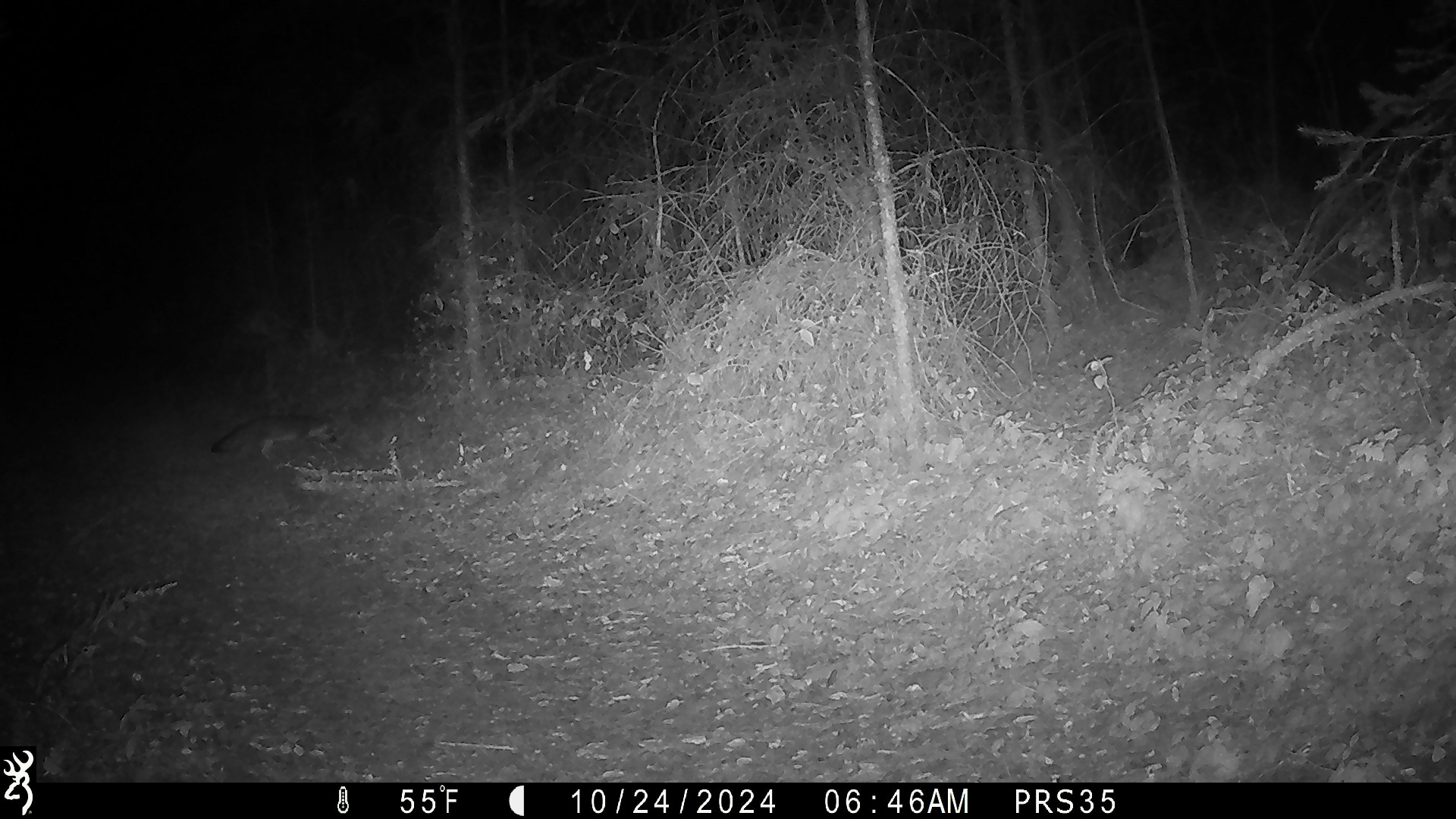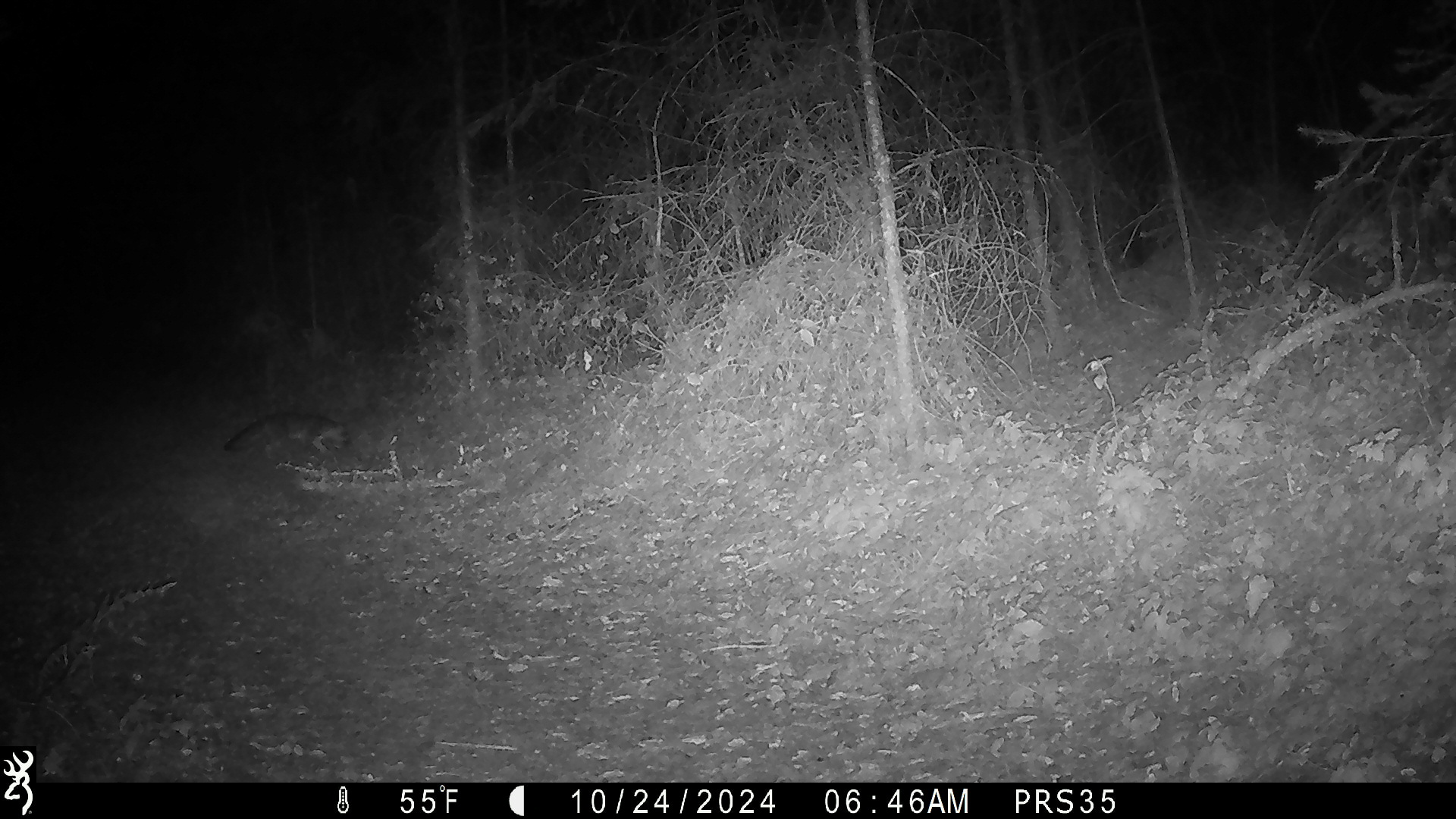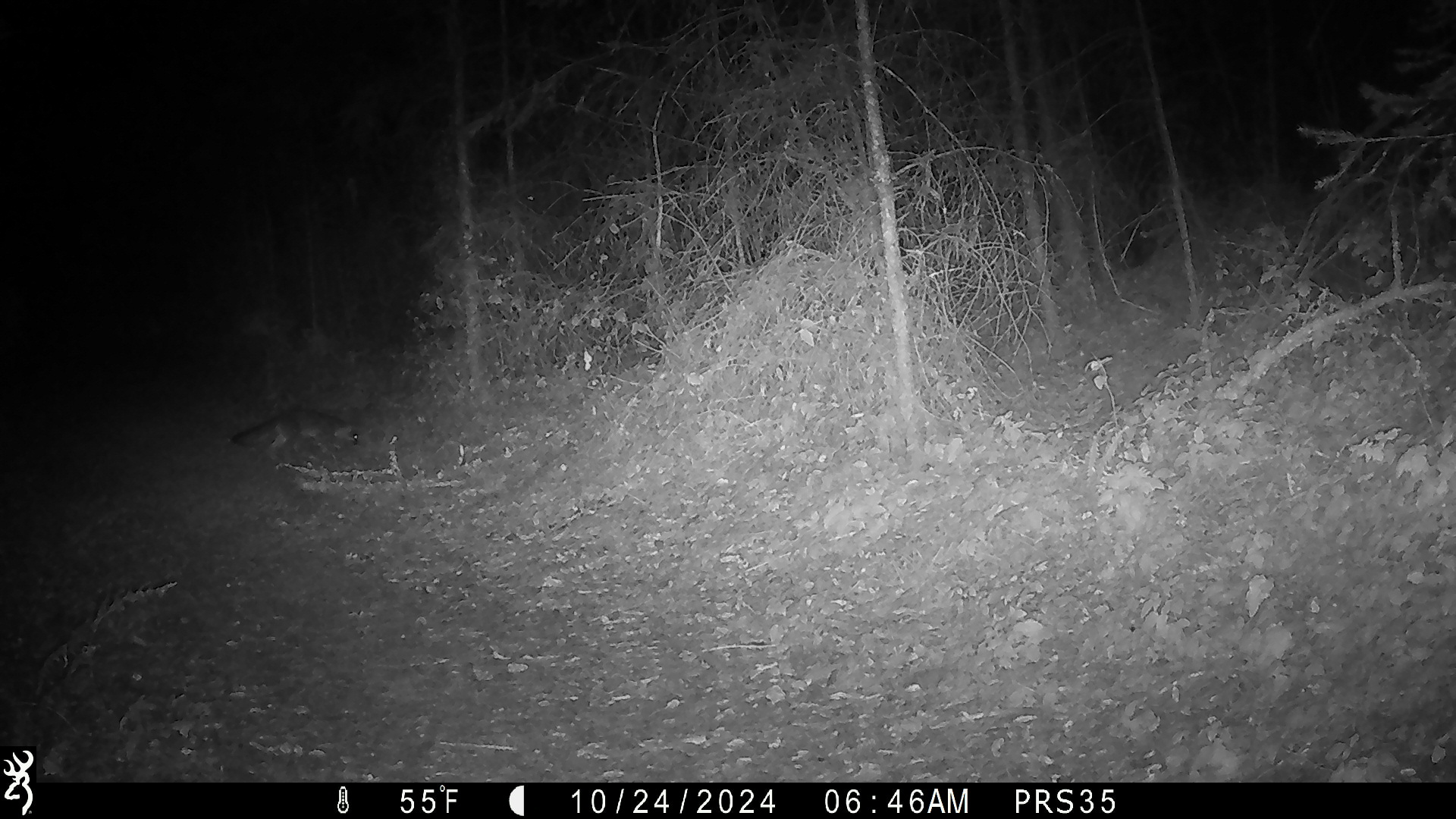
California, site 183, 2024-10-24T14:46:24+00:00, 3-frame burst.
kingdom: Animalia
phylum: Chordata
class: Mammalia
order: Carnivora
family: Canidae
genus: Urocyon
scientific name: Urocyon cinereoargenteus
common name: gray fox